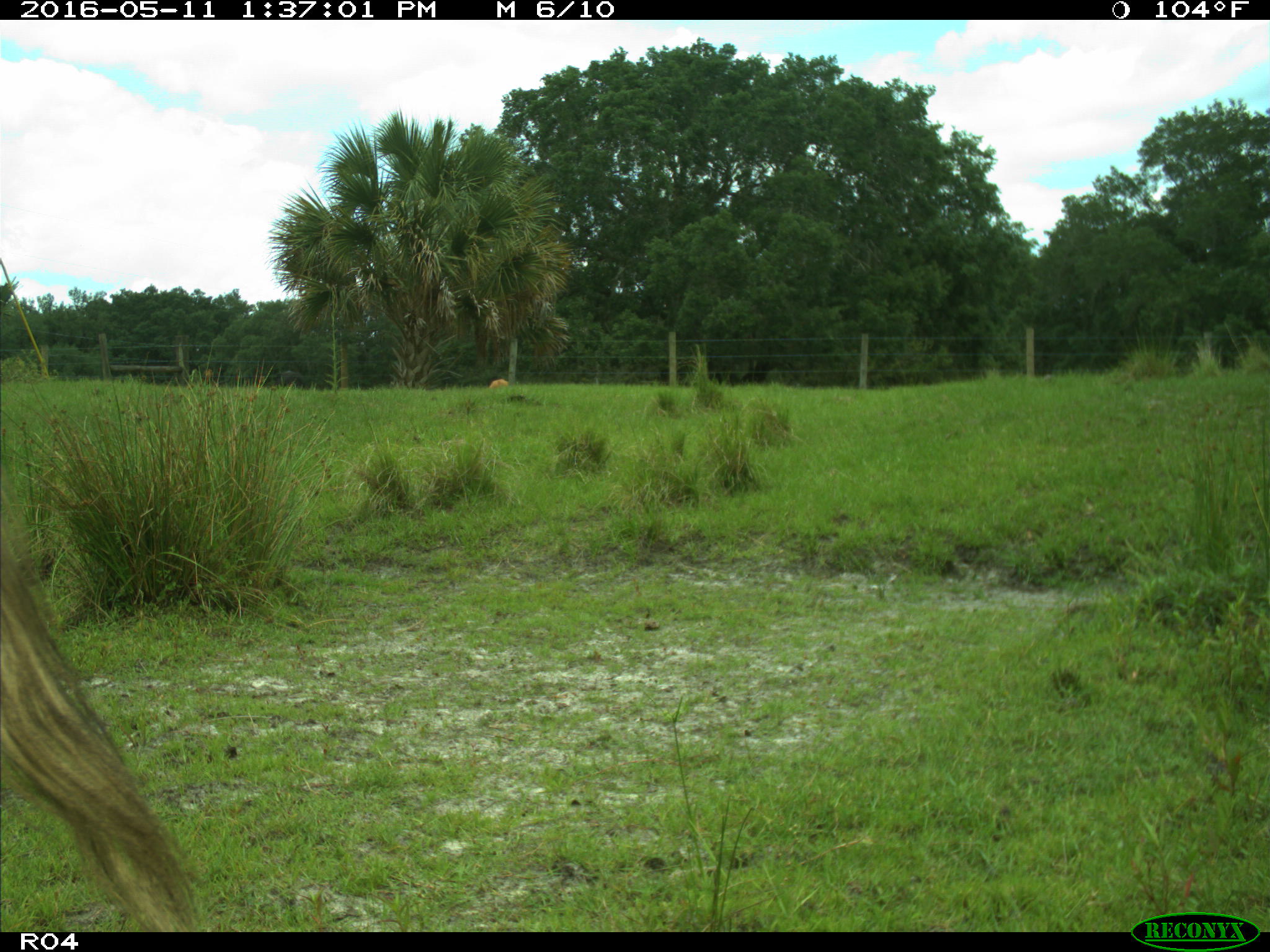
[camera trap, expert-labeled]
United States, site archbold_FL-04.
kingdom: Animalia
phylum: Chordata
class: Mammalia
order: Artiodactyla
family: Bovidae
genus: Bos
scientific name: Bos taurus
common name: domestic cow